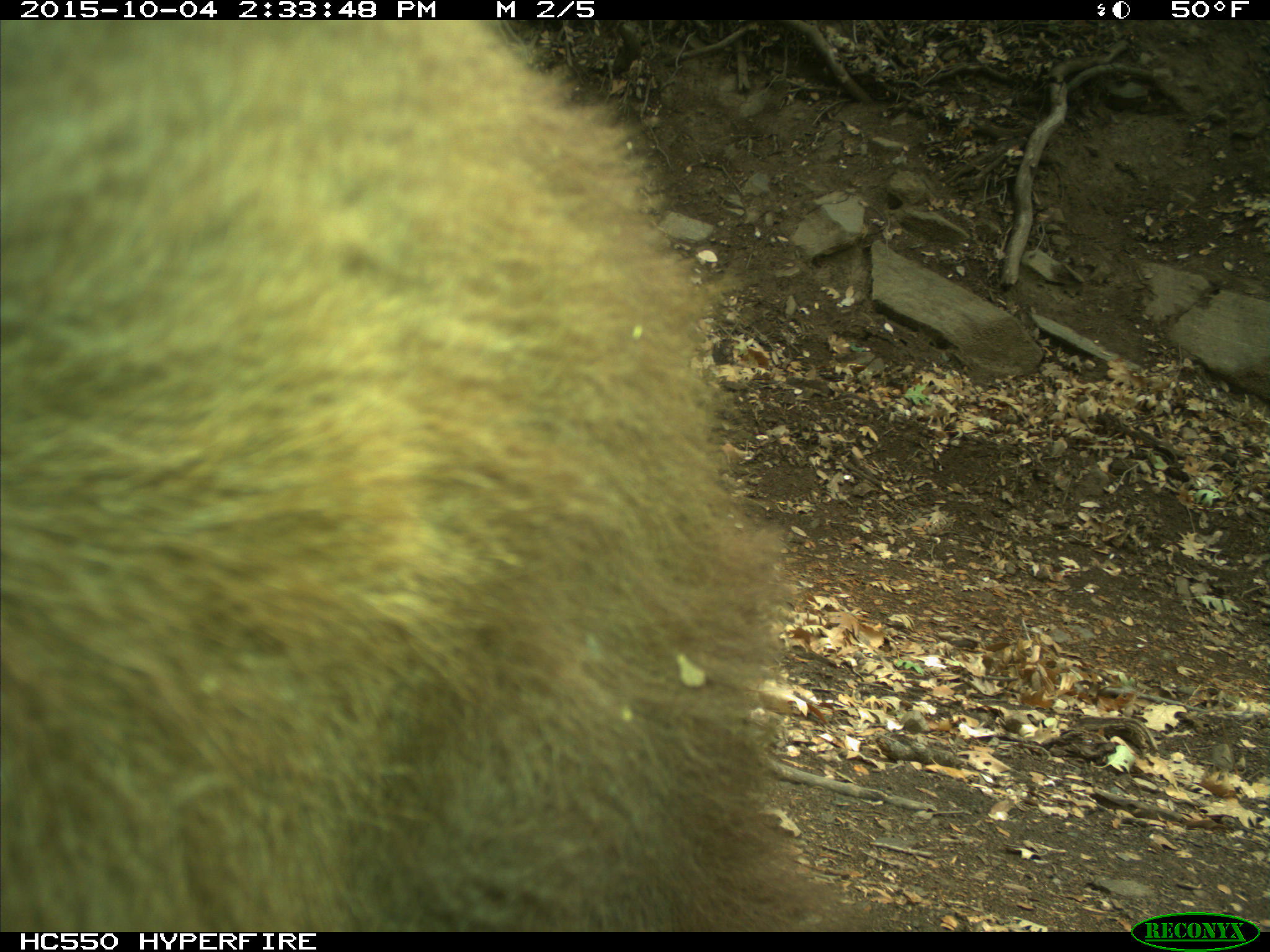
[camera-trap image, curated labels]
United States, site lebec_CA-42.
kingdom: Animalia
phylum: Chordata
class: Mammalia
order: Carnivora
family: Ursidae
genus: Ursus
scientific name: Ursus americanus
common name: american black bear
Ursus americanus (american black bear).